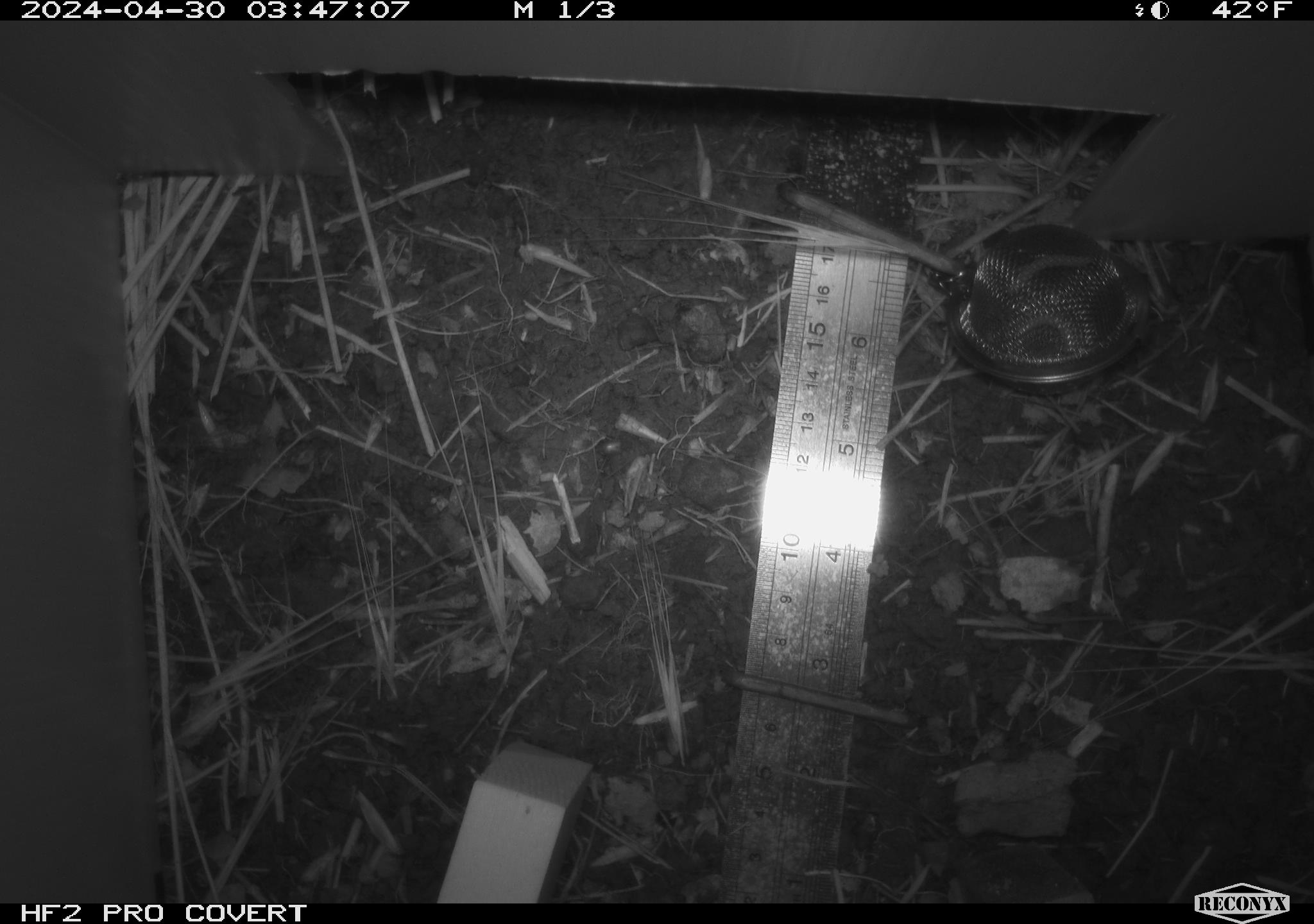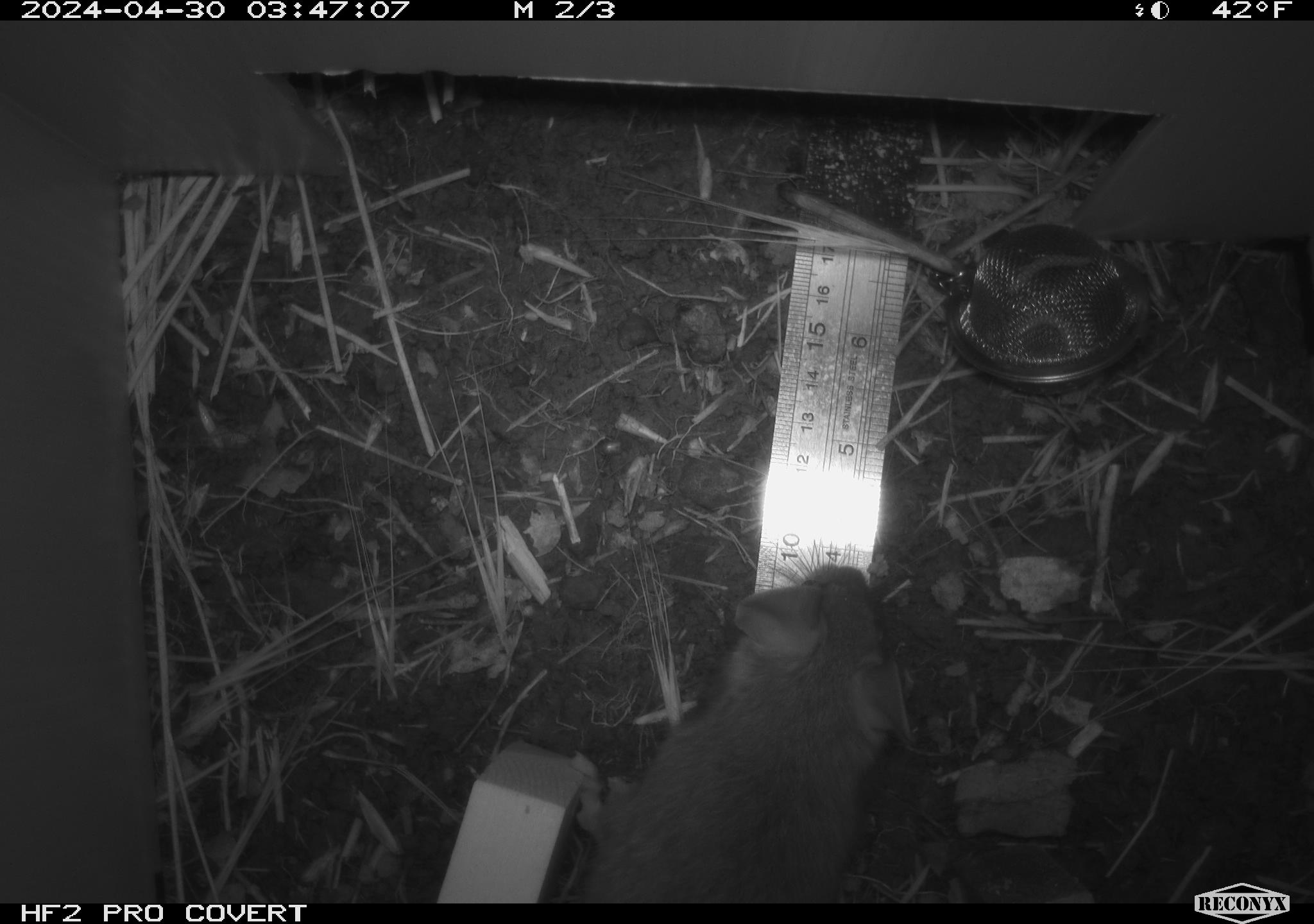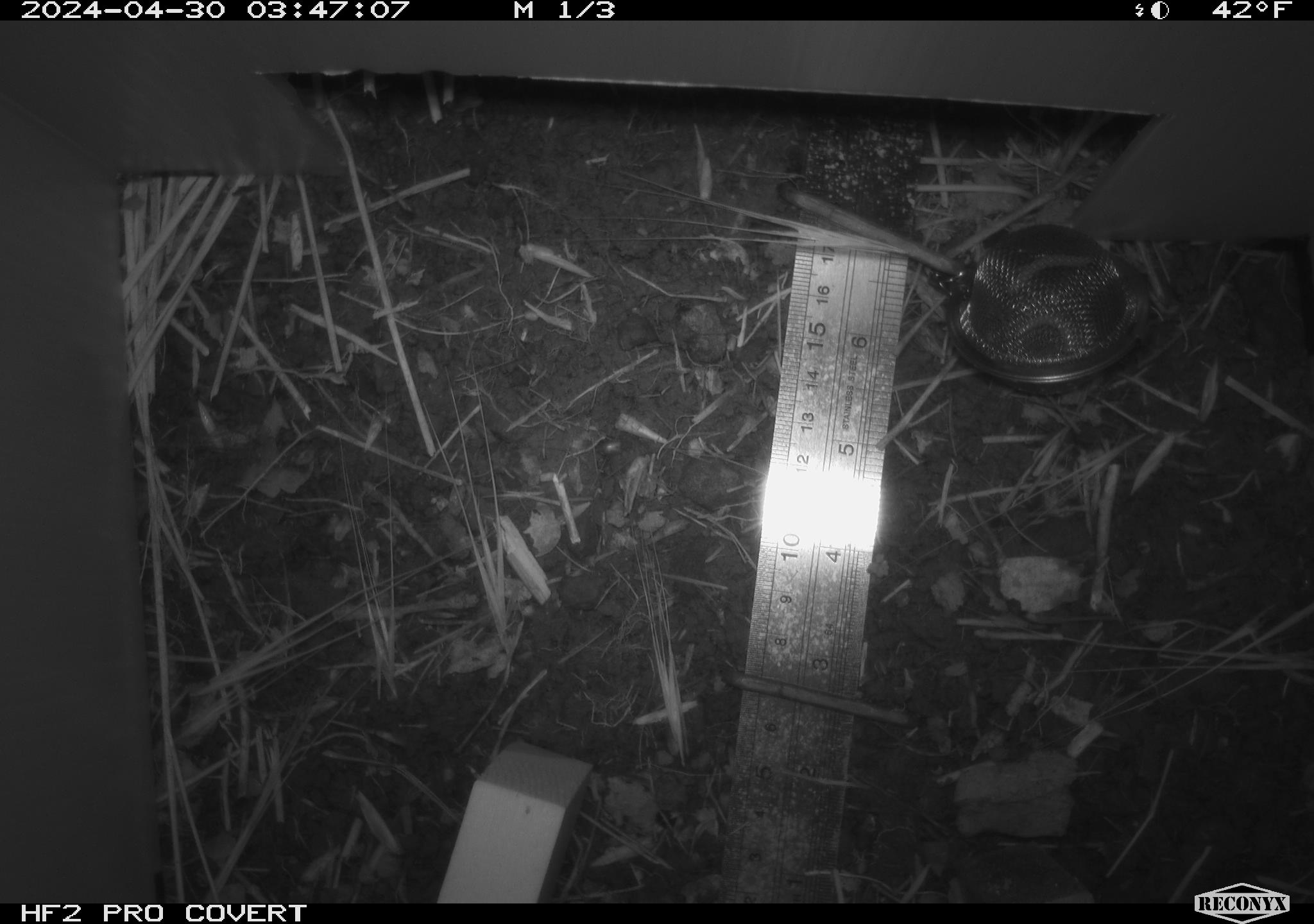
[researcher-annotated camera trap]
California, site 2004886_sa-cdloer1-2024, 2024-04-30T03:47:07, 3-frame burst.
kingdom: Animalia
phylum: Chordata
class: Mammalia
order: Rodentia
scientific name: Rodentia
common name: woodrat or rat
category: woodrat or rat species